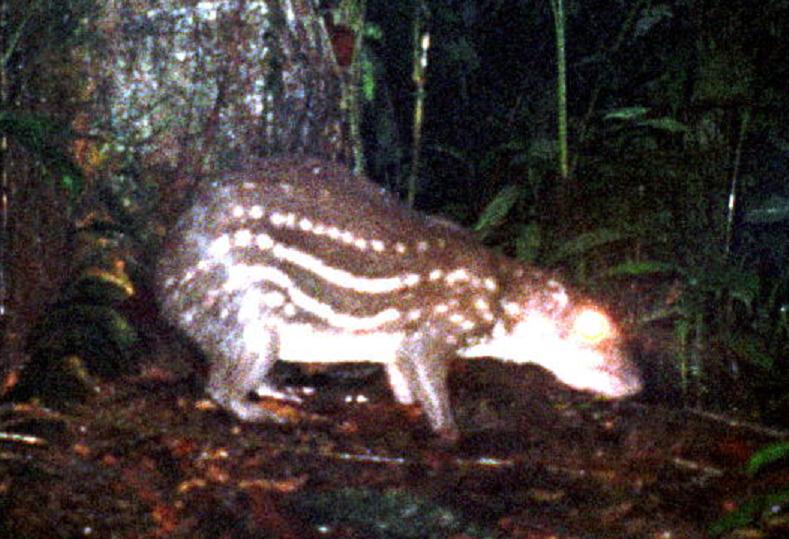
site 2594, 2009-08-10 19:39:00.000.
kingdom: Animalia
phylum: Chordata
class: Mammalia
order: Rodentia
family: Cuniculidae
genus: Cuniculus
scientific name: Cuniculus paca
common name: spotted paca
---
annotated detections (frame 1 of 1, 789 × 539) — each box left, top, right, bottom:
cuniculus paca: 154, 150, 647, 441